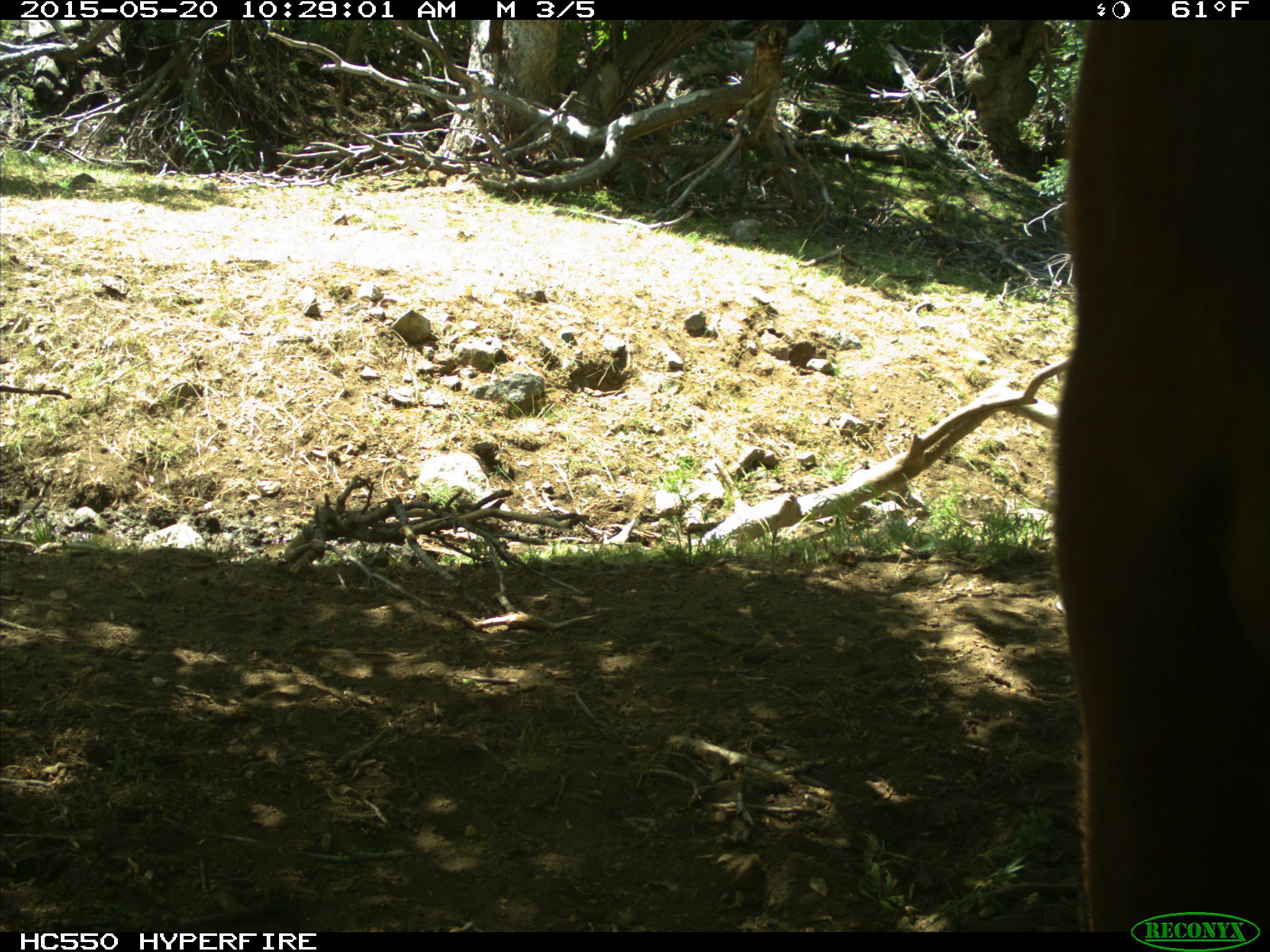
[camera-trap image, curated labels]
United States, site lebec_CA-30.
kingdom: Animalia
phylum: Chordata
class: Mammalia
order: Artiodactyla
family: Bovidae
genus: Bos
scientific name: Bos taurus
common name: domestic cow